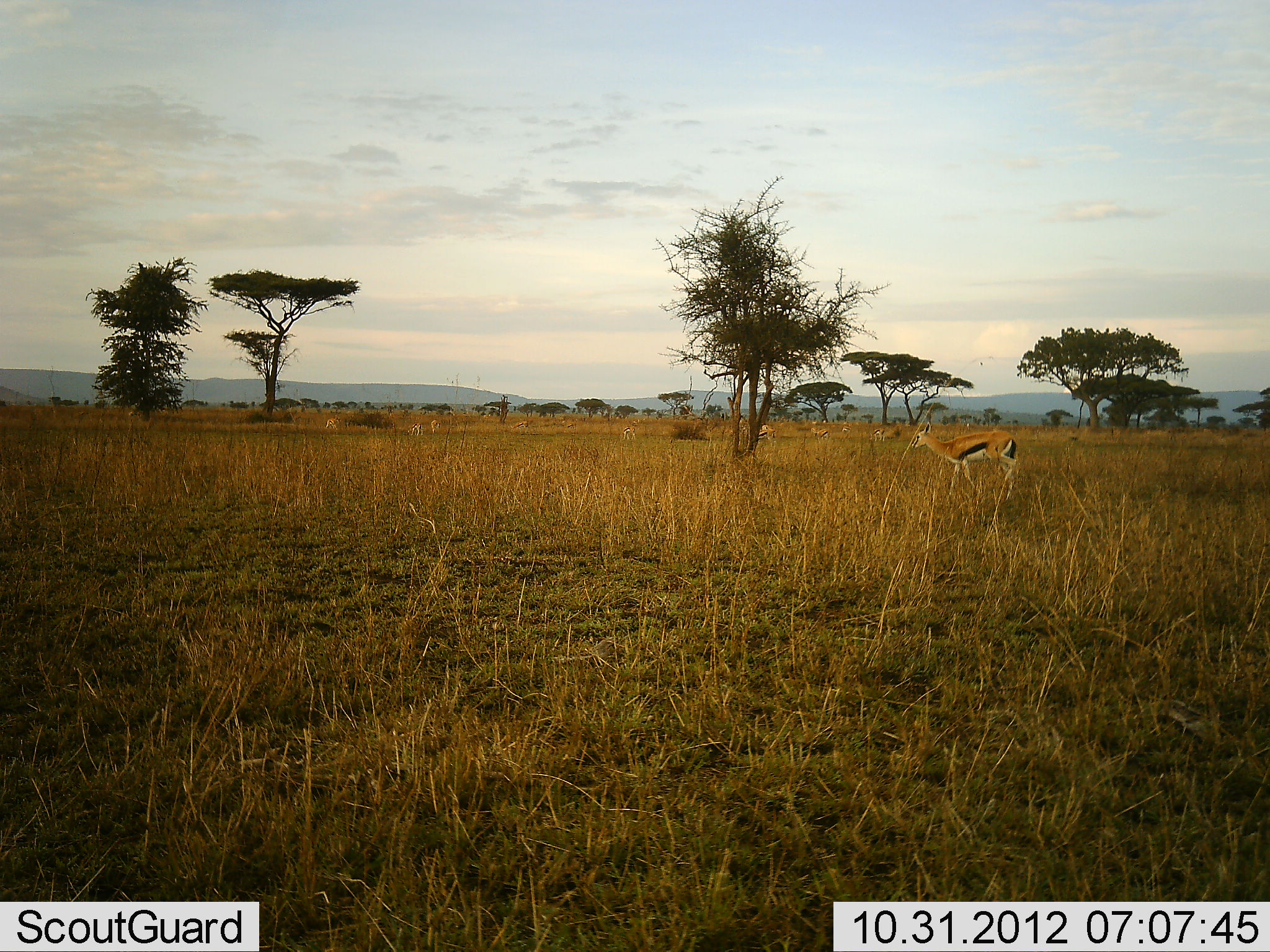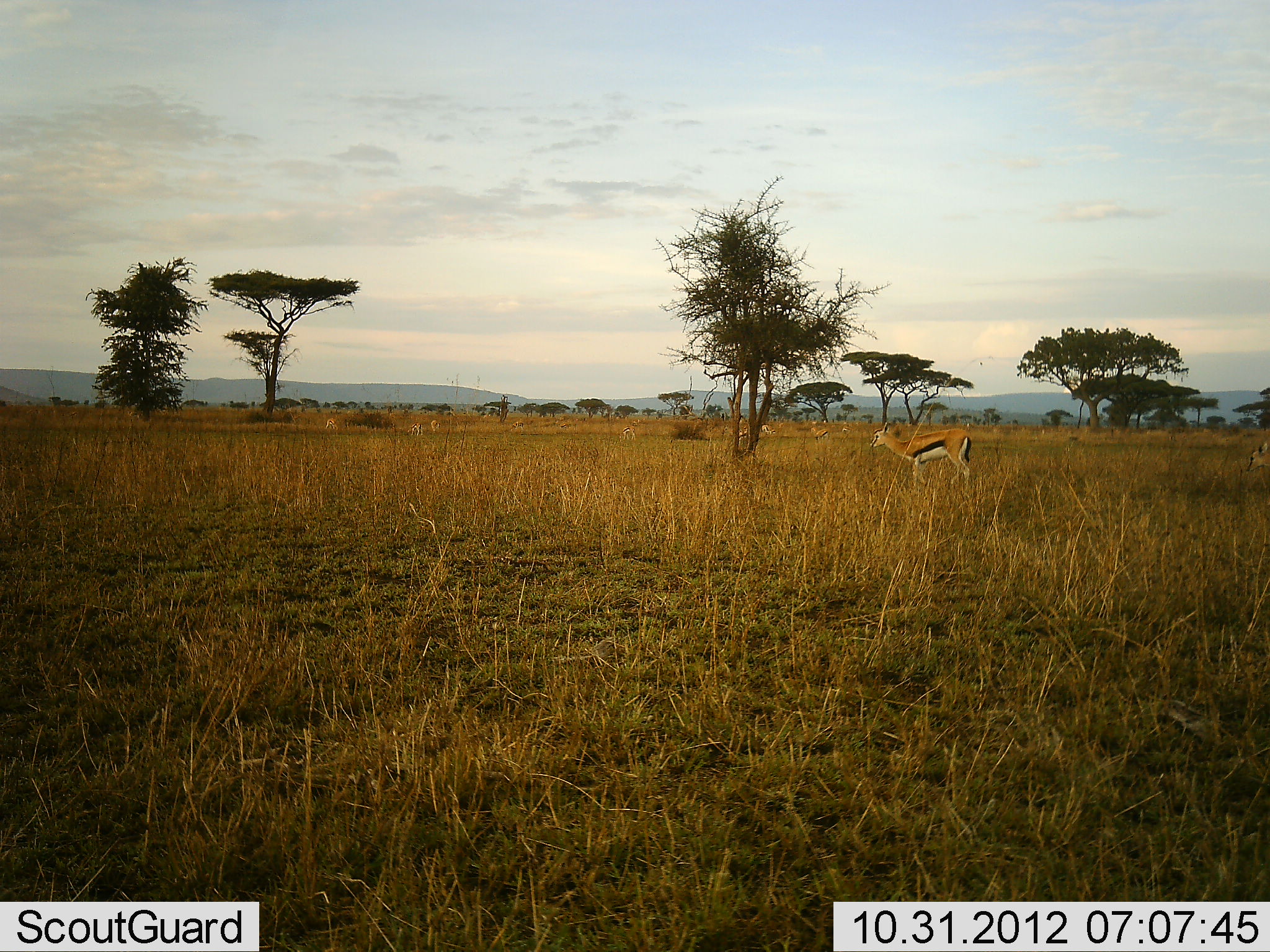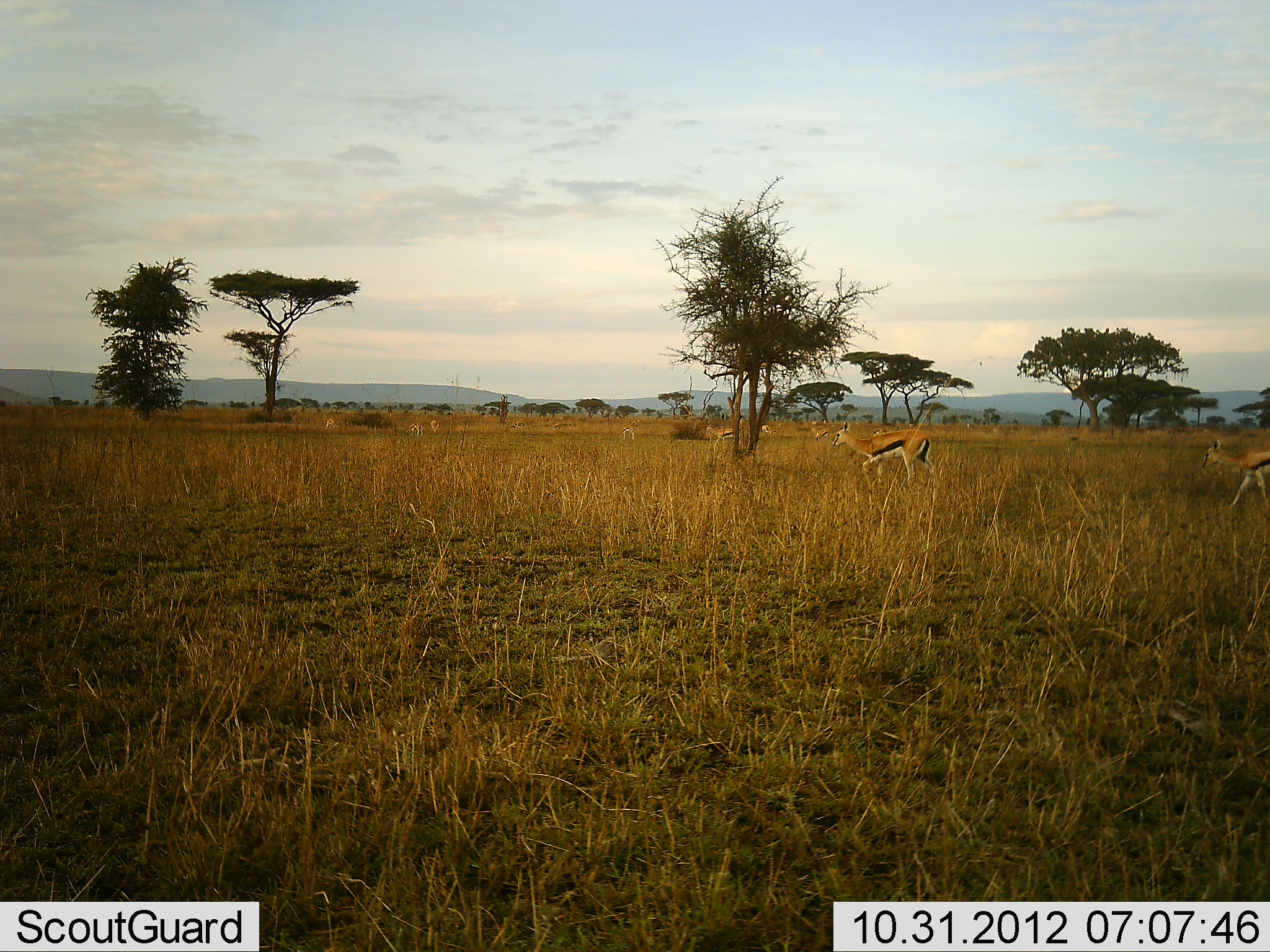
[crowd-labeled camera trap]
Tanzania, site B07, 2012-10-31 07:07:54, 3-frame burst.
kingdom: Animalia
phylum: Chordata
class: Mammalia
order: Artiodactyla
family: Bovidae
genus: Eudorcas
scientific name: Eudorcas thomsonii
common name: thomson's gazelle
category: gazellethomsons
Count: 6.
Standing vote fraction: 40%.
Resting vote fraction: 0%.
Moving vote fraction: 80%.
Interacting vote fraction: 0%.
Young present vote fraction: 0%.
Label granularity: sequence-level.